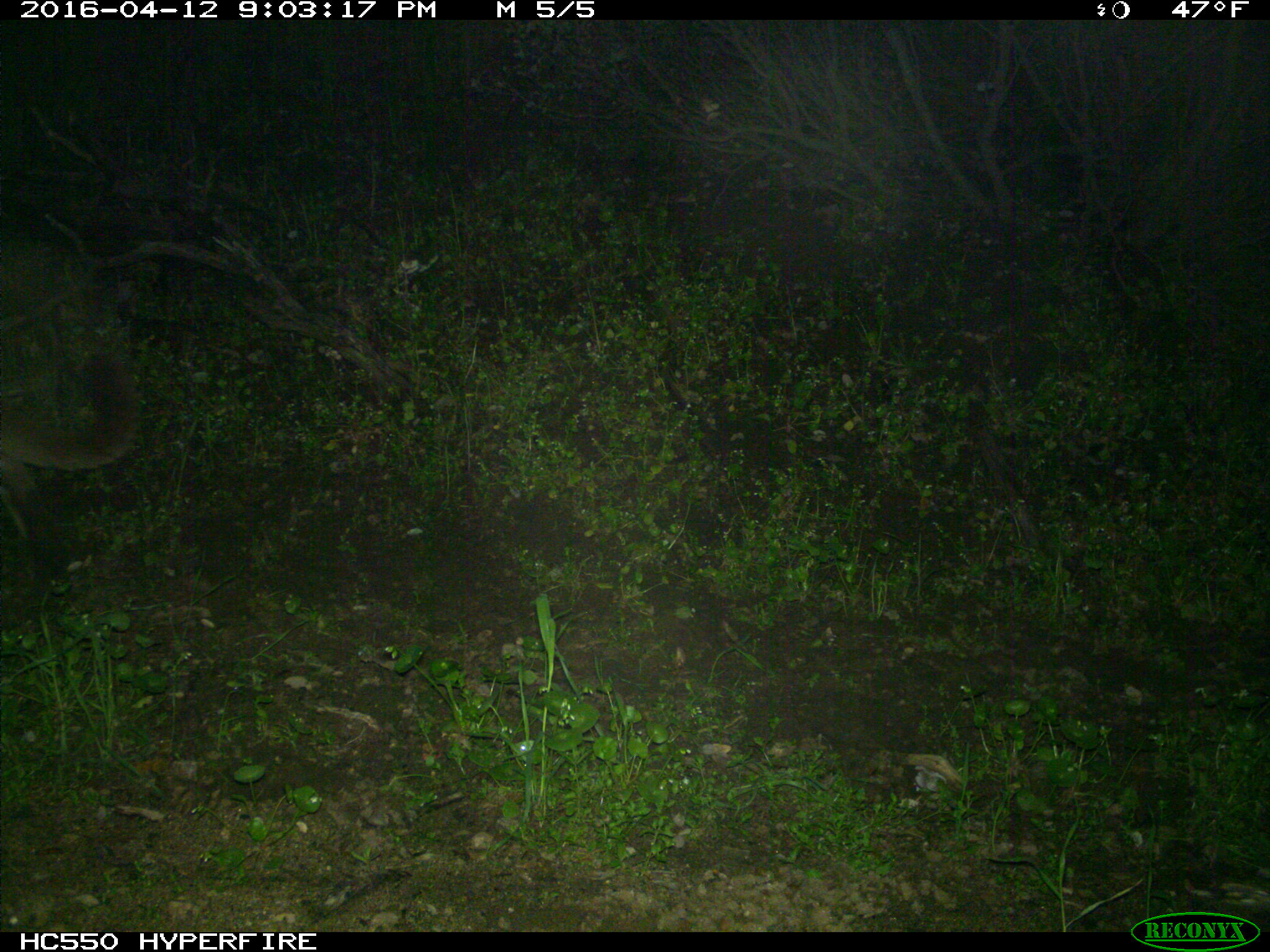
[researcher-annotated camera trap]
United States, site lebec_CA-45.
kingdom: Animalia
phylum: Chordata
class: Mammalia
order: Carnivora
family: Felidae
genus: Puma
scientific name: Puma concolor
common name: mountain lion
Puma concolor (mountain lion).